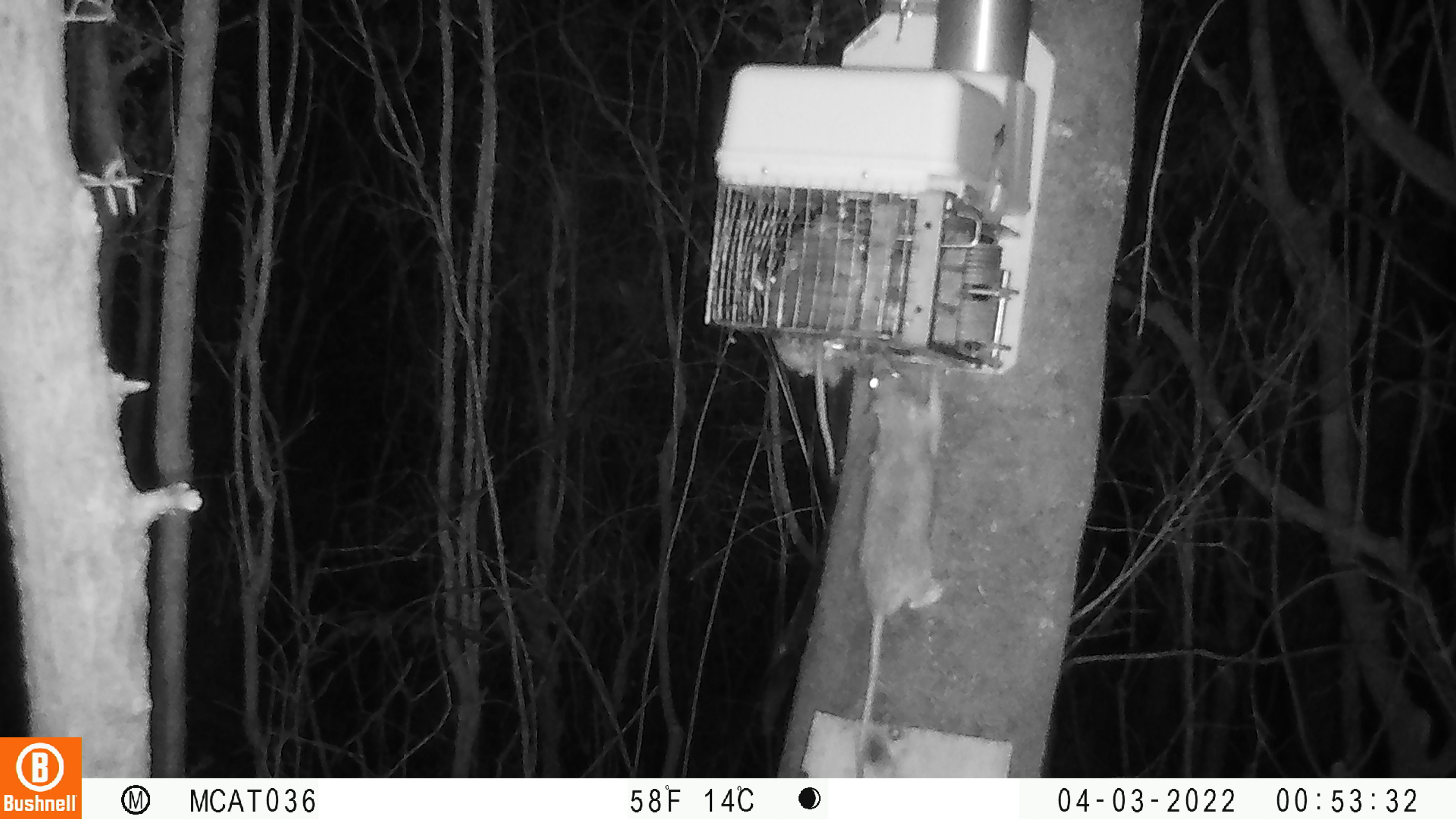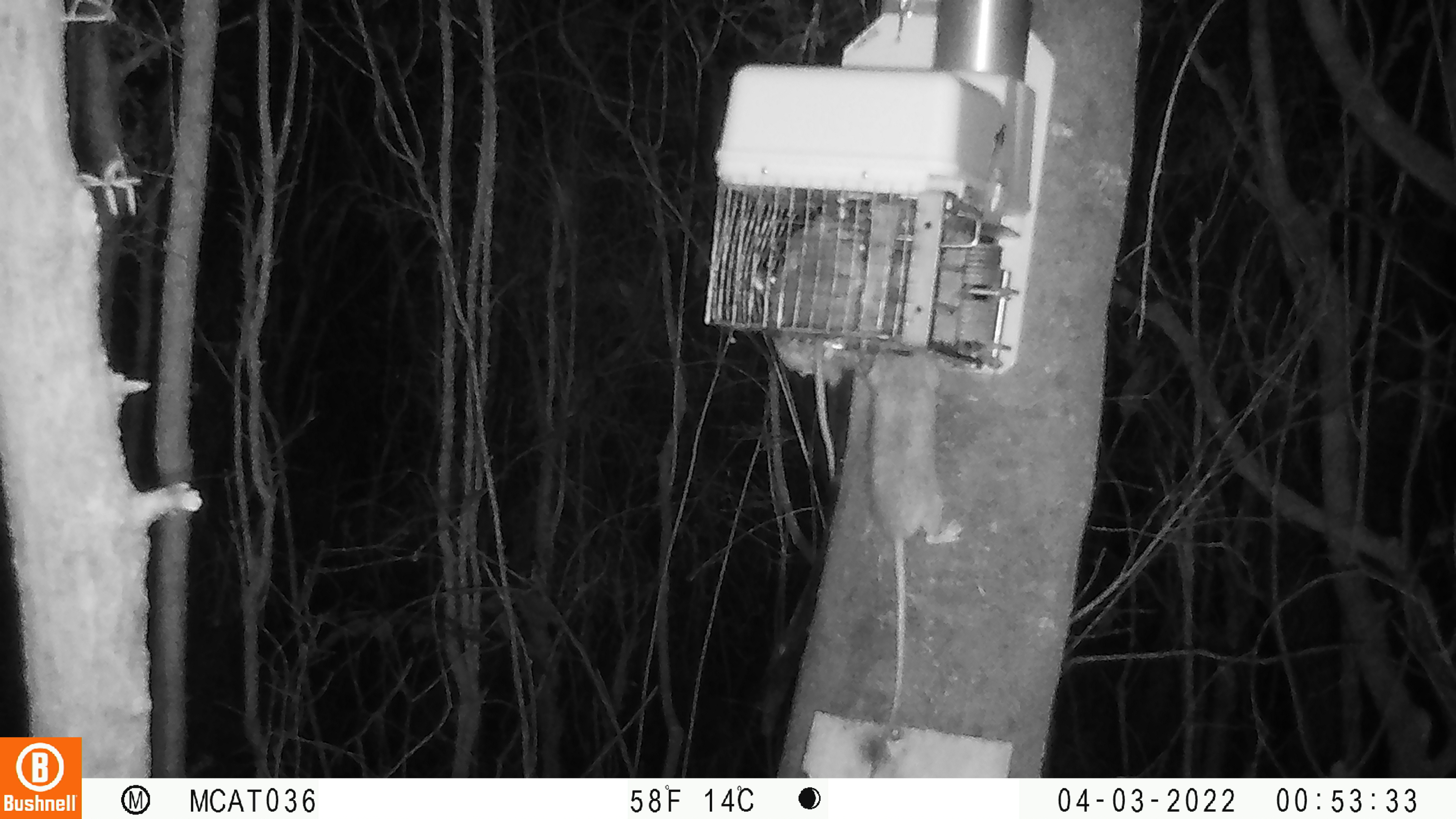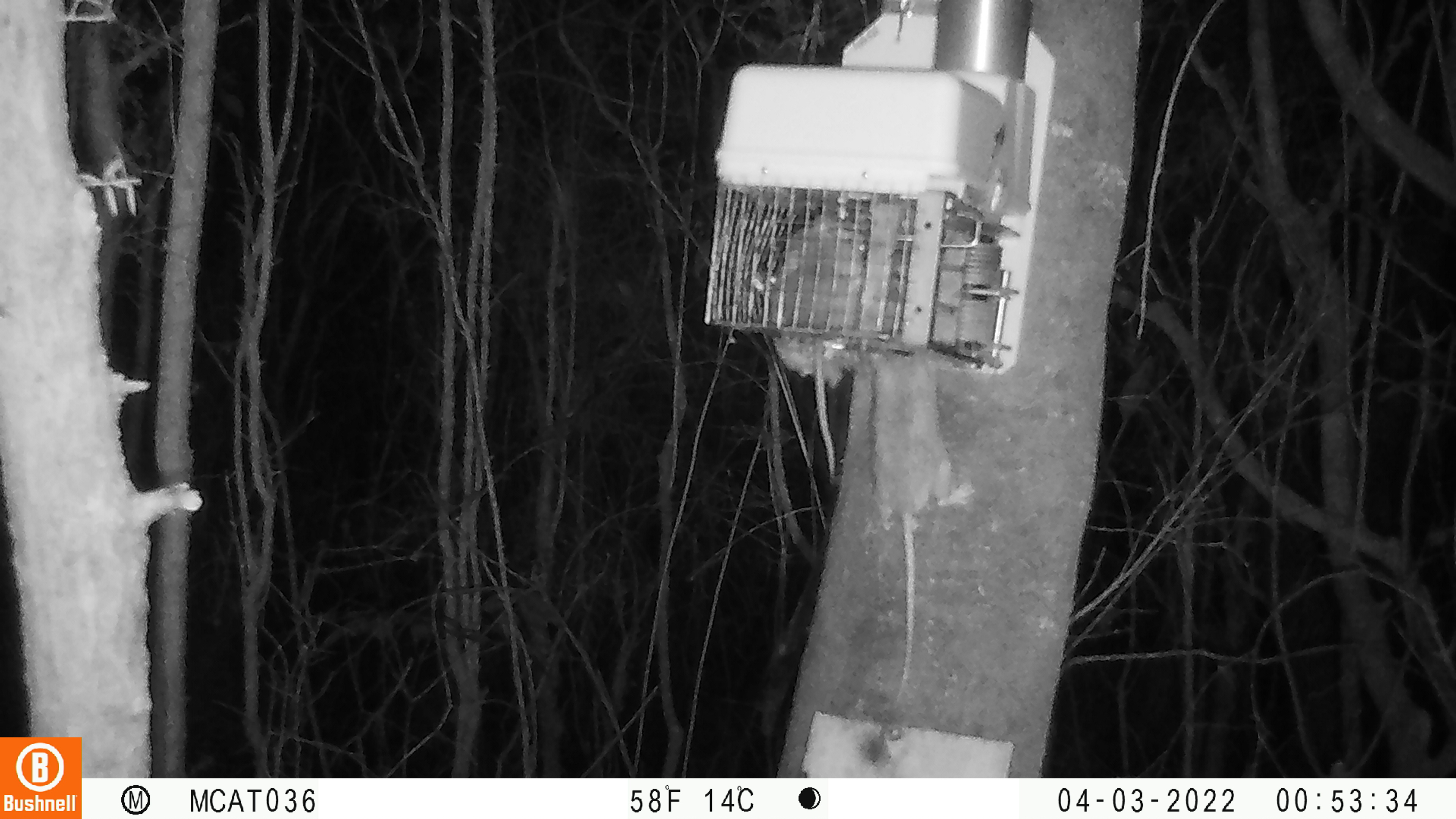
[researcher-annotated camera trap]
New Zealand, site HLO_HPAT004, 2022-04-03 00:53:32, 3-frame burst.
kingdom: Animalia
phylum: Chordata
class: Mammalia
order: Rodentia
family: Muridae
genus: Rattus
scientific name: Rattus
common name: rat